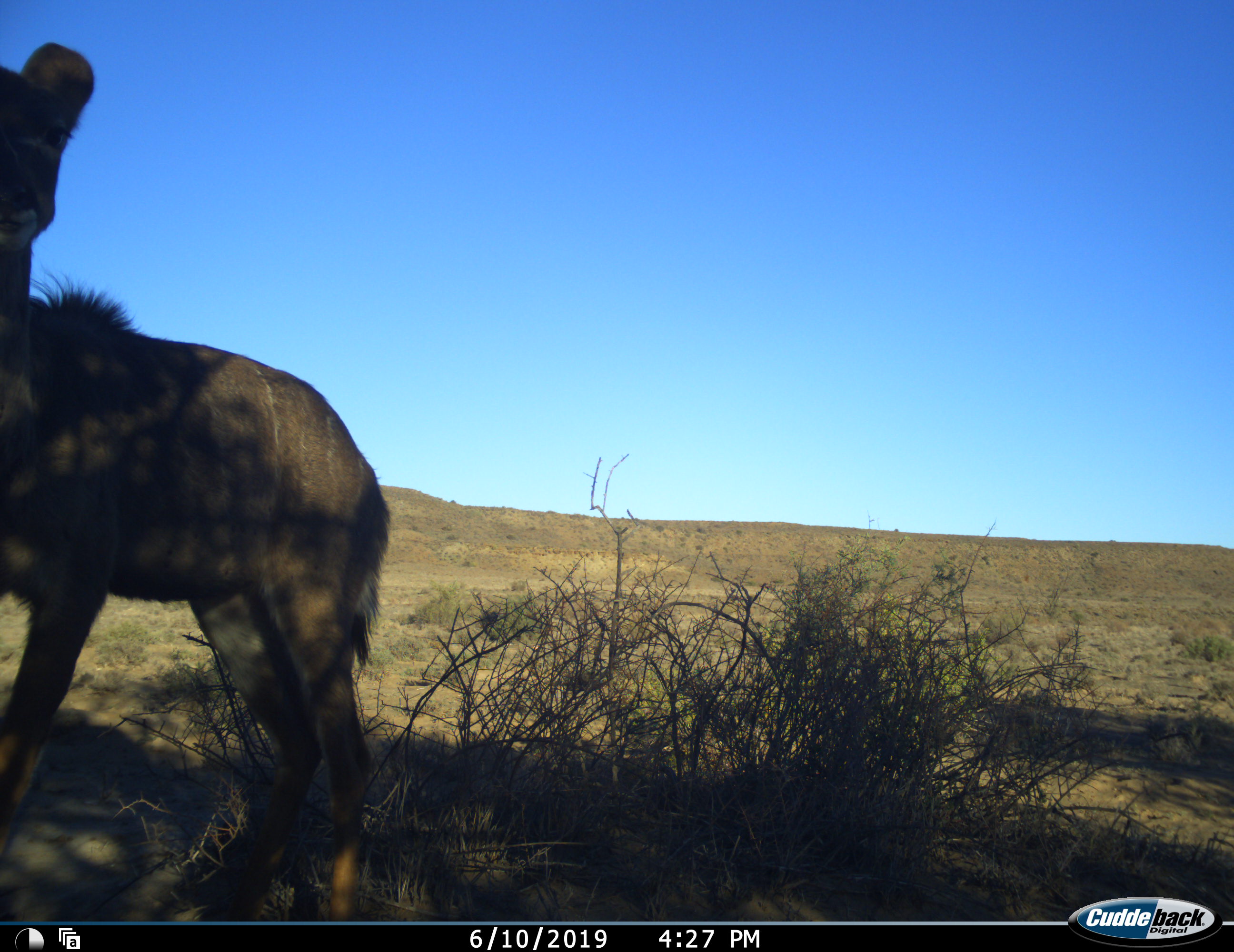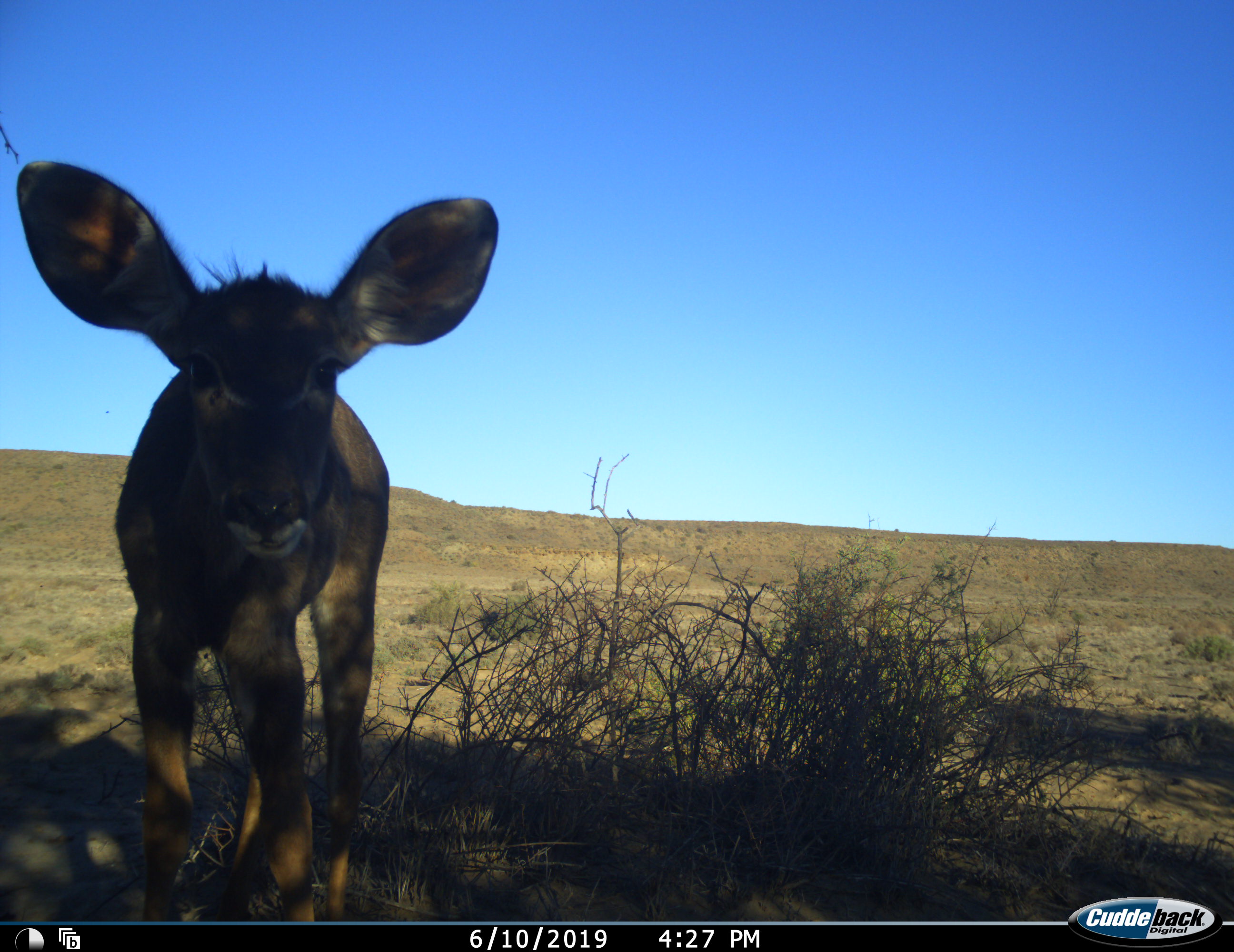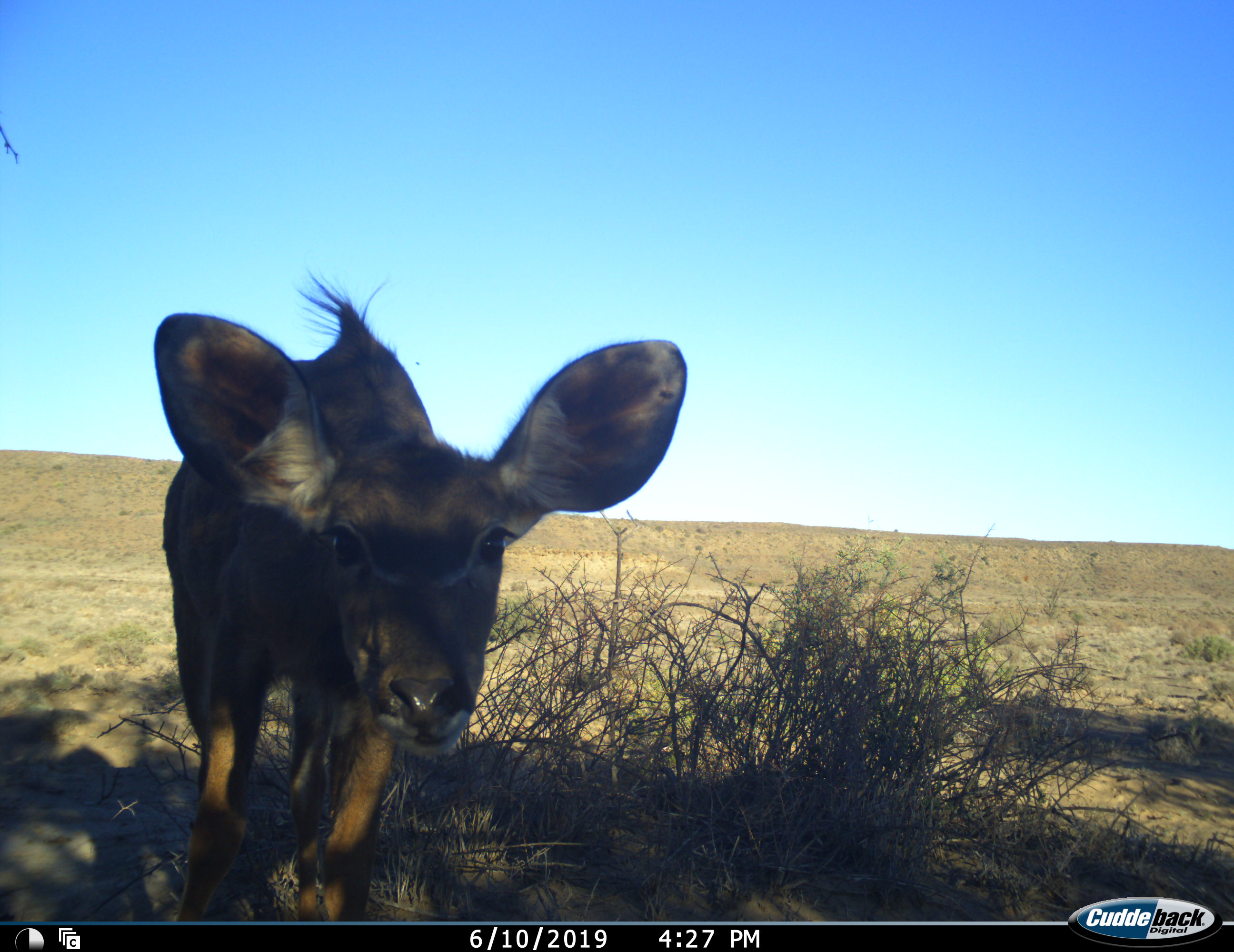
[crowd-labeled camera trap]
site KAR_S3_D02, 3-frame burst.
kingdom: Animalia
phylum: Chordata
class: Mammalia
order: Artiodactyla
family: Bovidae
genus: Tragelaphus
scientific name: Tragelaphus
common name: kudu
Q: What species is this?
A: Kudu (Tragelaphus).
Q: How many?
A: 1.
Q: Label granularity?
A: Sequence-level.